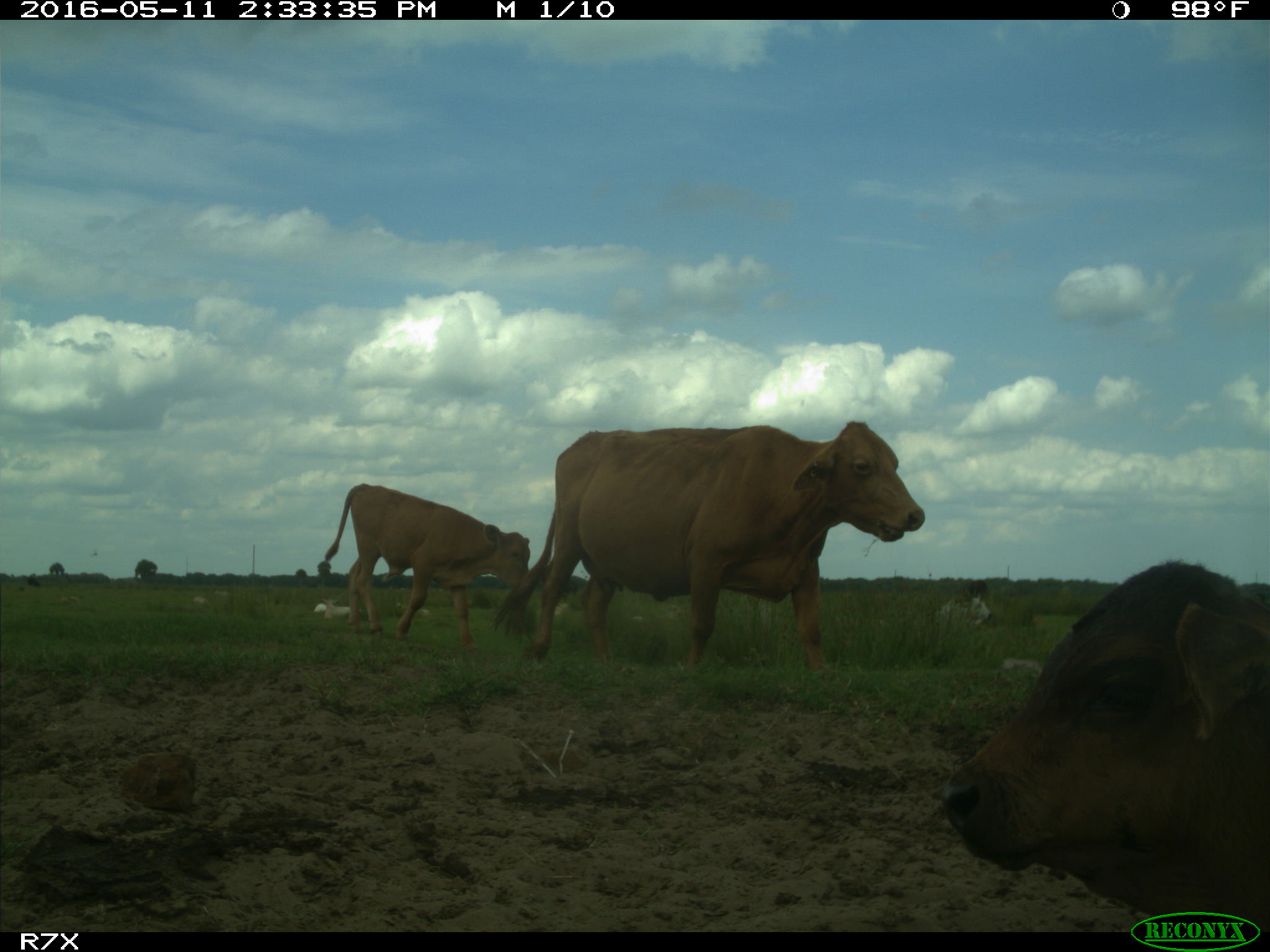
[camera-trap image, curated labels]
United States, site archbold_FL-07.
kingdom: Animalia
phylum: Chordata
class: Mammalia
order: Artiodactyla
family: Bovidae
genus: Bos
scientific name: Bos taurus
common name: domestic cow